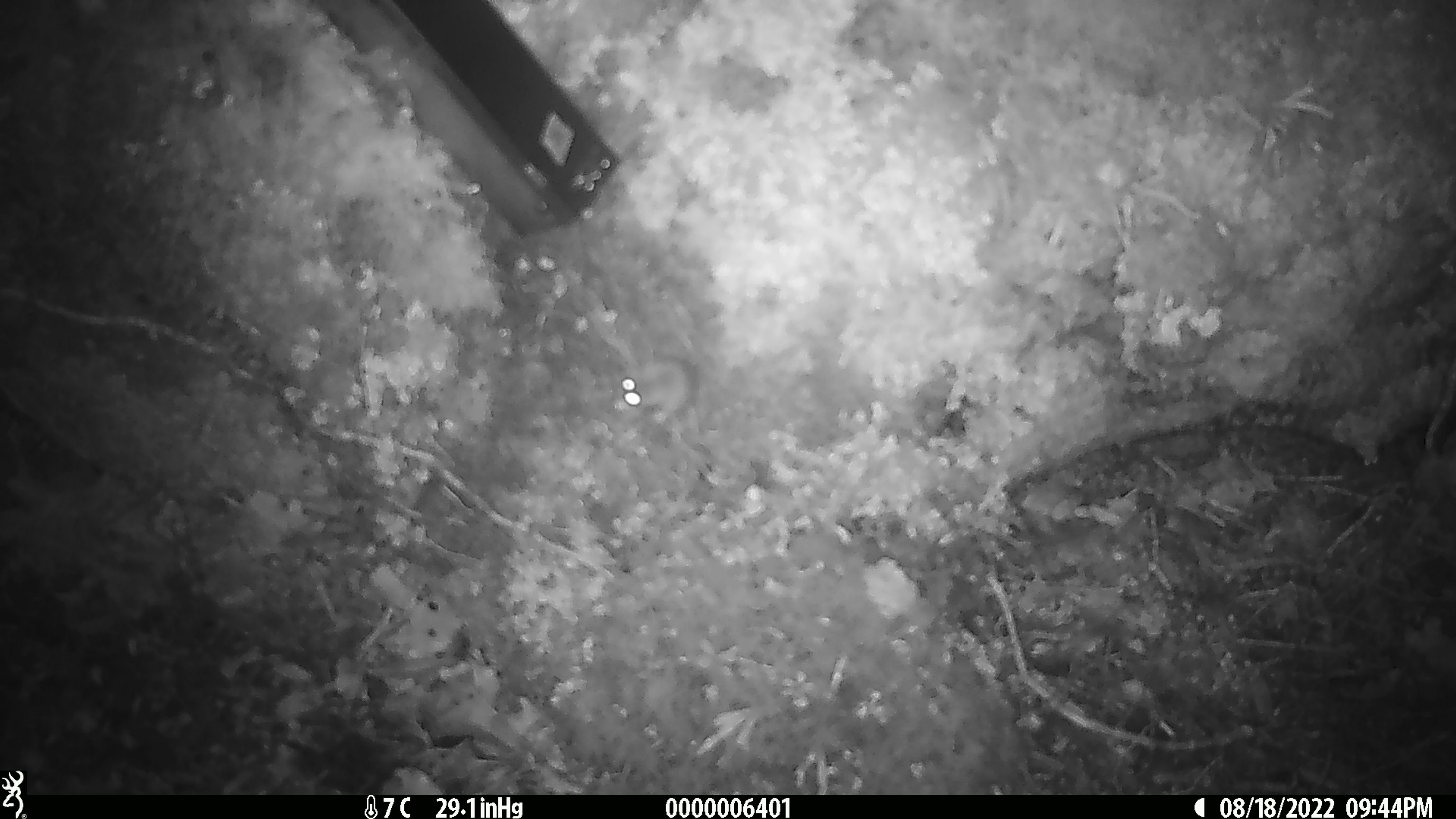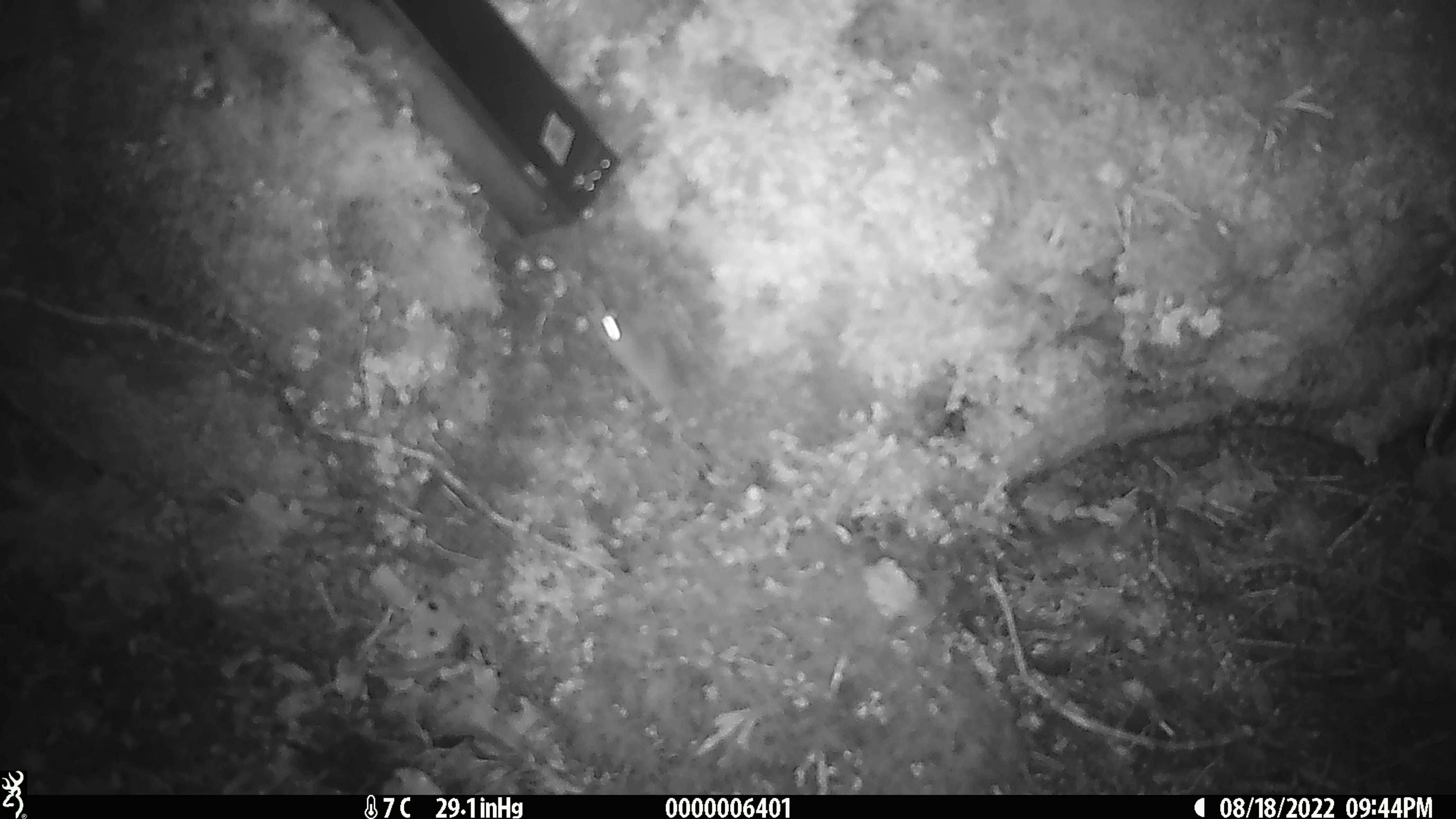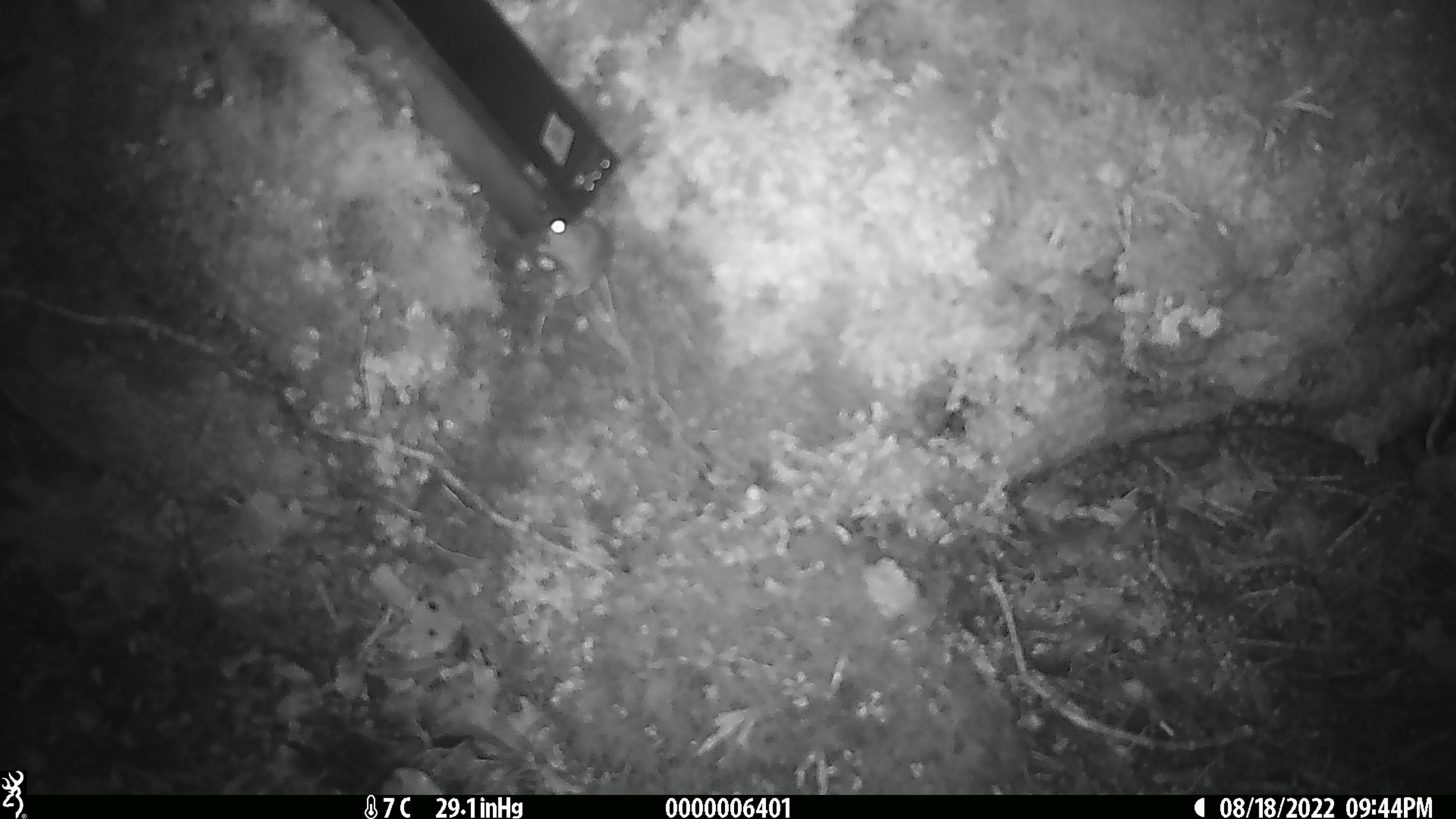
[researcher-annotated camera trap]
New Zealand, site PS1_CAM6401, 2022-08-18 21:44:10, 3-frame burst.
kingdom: Animalia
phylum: Chordata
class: Mammalia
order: Rodentia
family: Muridae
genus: Mus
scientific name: Mus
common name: mouse